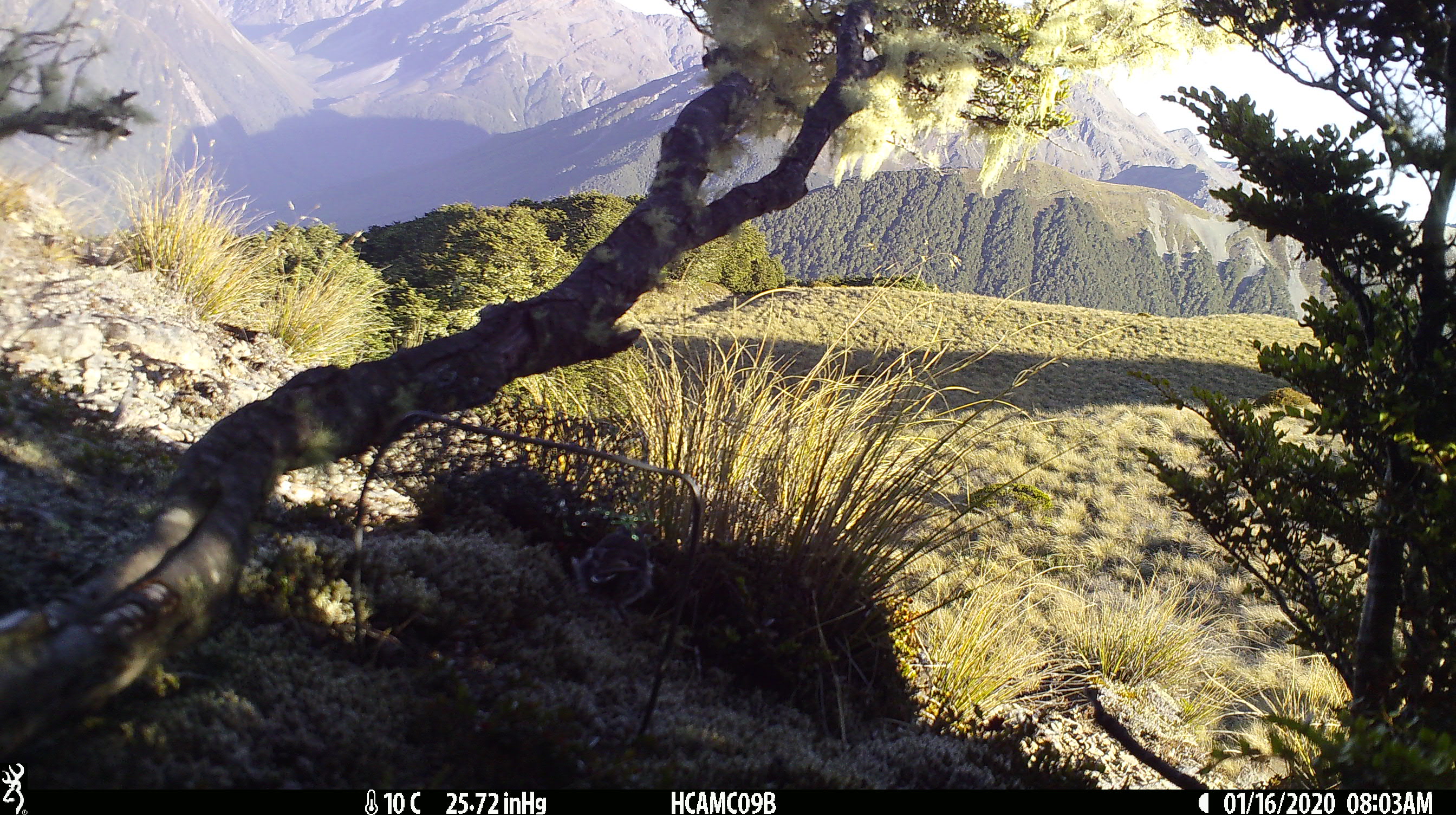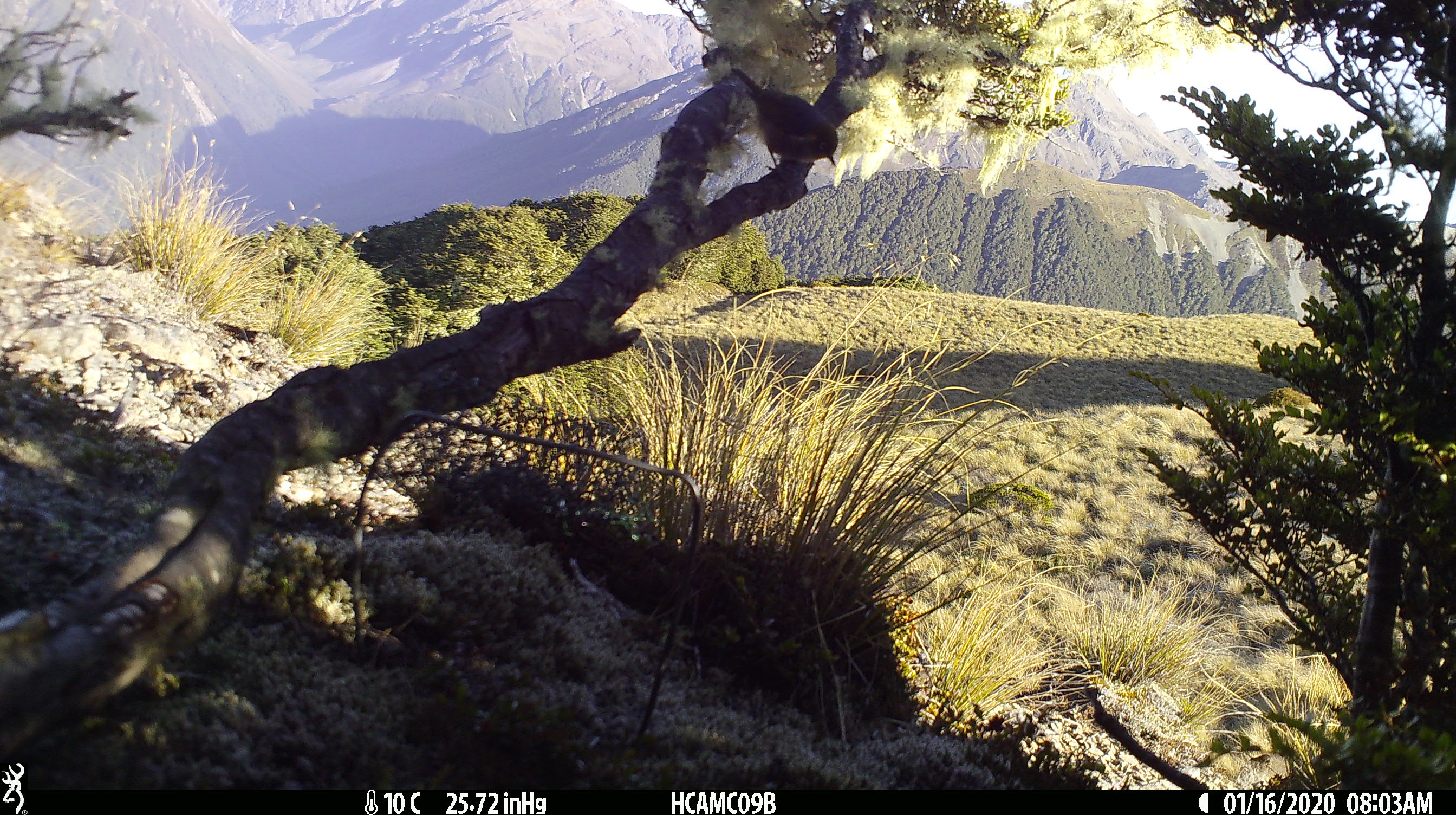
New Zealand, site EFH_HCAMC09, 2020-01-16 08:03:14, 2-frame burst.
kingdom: Animalia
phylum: Chordata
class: Aves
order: Passeriformes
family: Petroicidae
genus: Petroica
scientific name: Petroica macrocephala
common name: tomtit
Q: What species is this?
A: Tomtit (Petroica macrocephala).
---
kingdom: Animalia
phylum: Chordata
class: Aves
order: Passeriformes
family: Zosteropidae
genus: Zosterops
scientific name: Zosterops lateralis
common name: silvereye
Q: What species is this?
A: Silvereye (Zosterops lateralis).